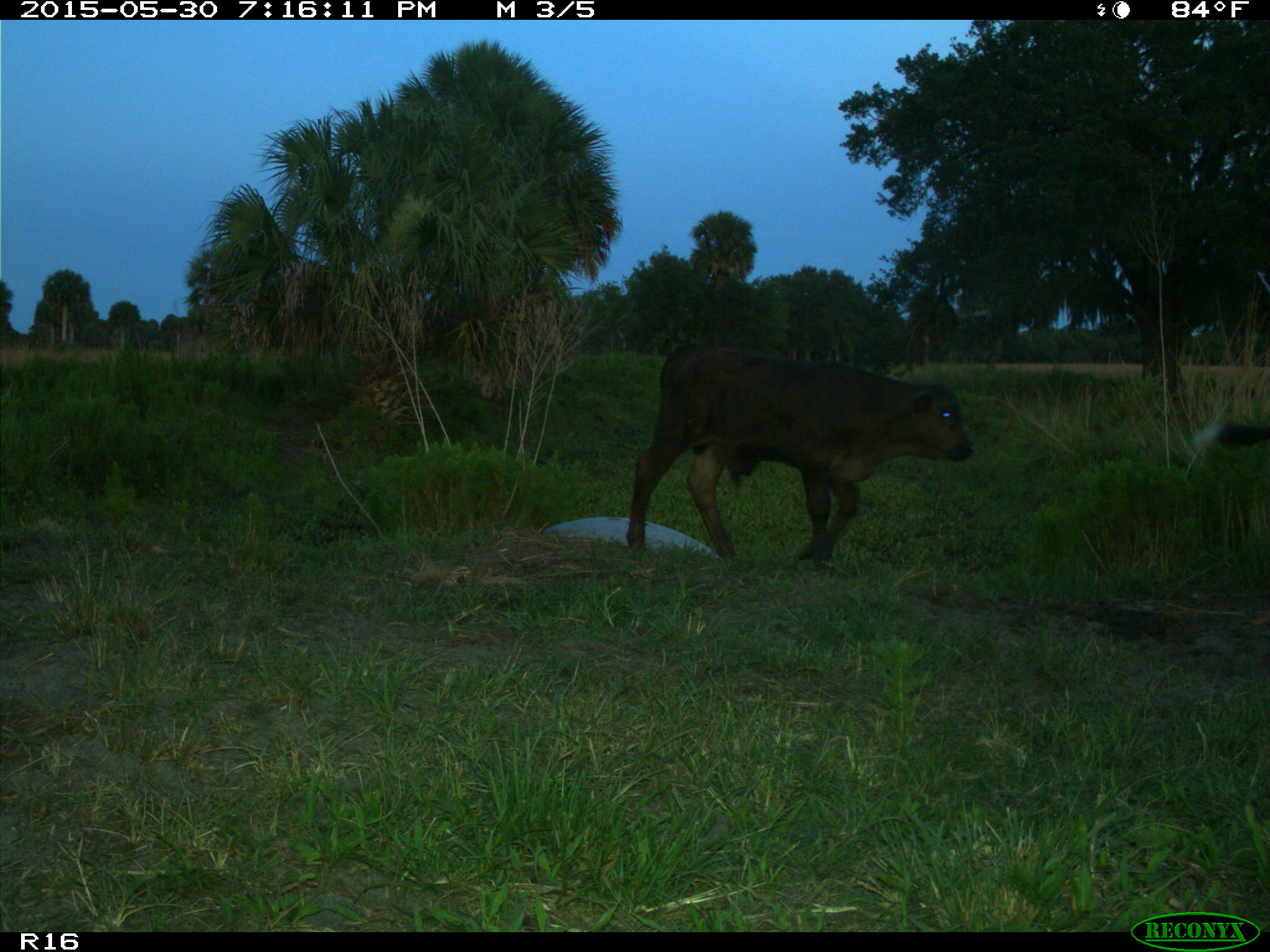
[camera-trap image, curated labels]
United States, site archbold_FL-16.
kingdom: Animalia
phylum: Chordata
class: Mammalia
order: Artiodactyla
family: Bovidae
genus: Bos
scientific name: Bos taurus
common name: domestic cow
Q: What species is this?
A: Bos taurus (domestic cow).